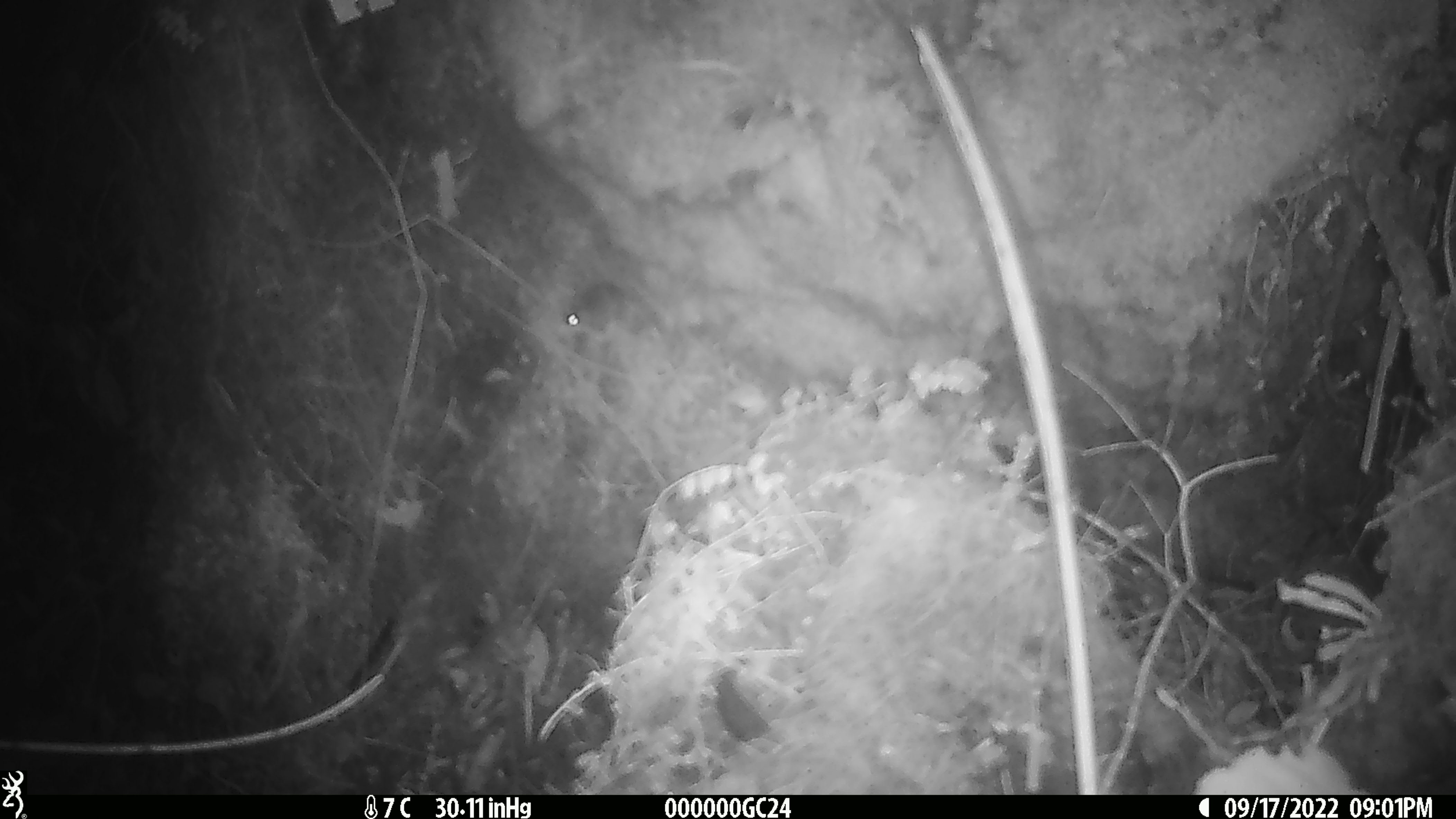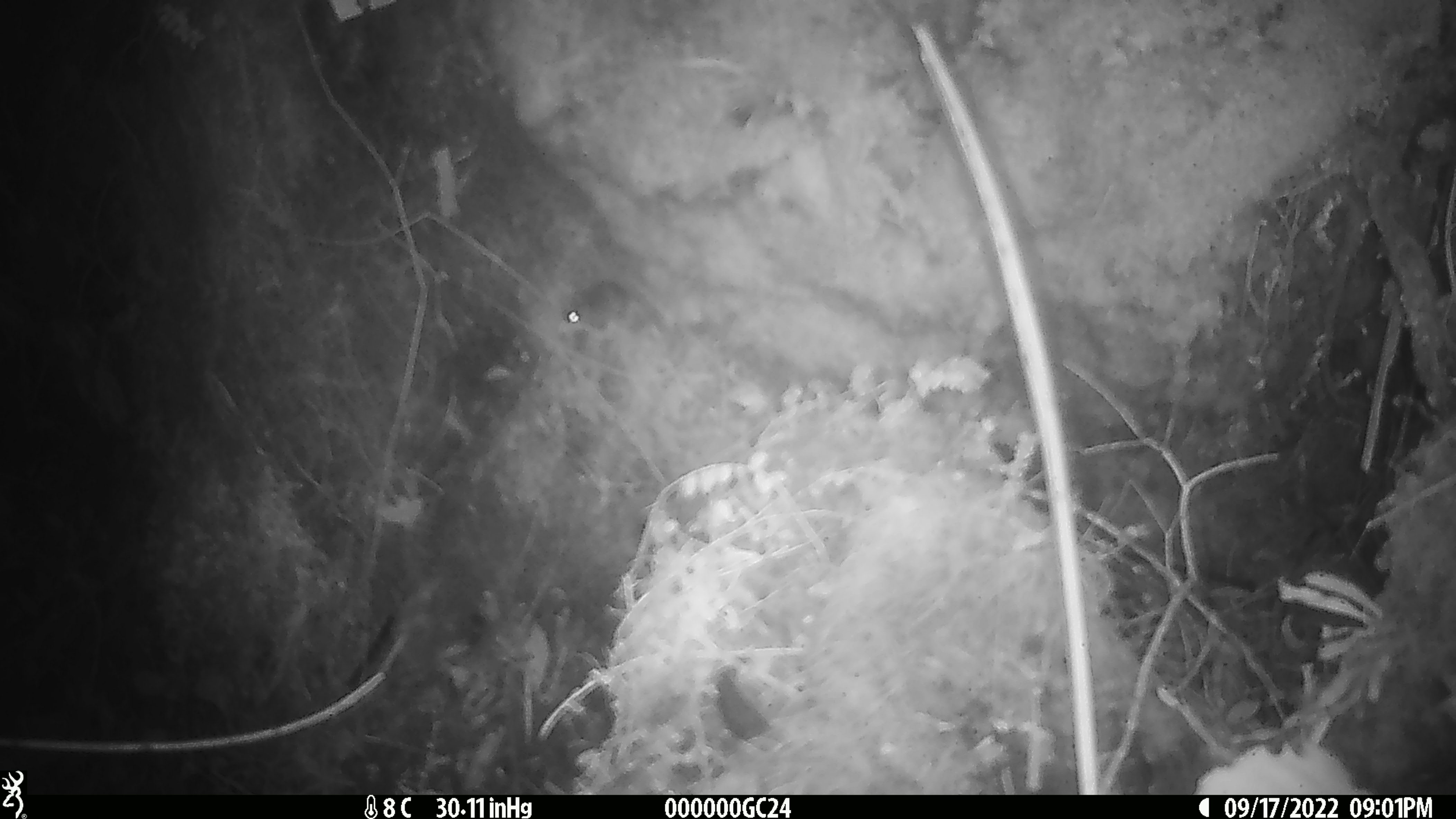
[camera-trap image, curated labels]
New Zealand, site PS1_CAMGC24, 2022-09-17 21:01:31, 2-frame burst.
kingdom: Animalia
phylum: Chordata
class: Mammalia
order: Rodentia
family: Muridae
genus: Mus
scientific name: Mus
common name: mouse